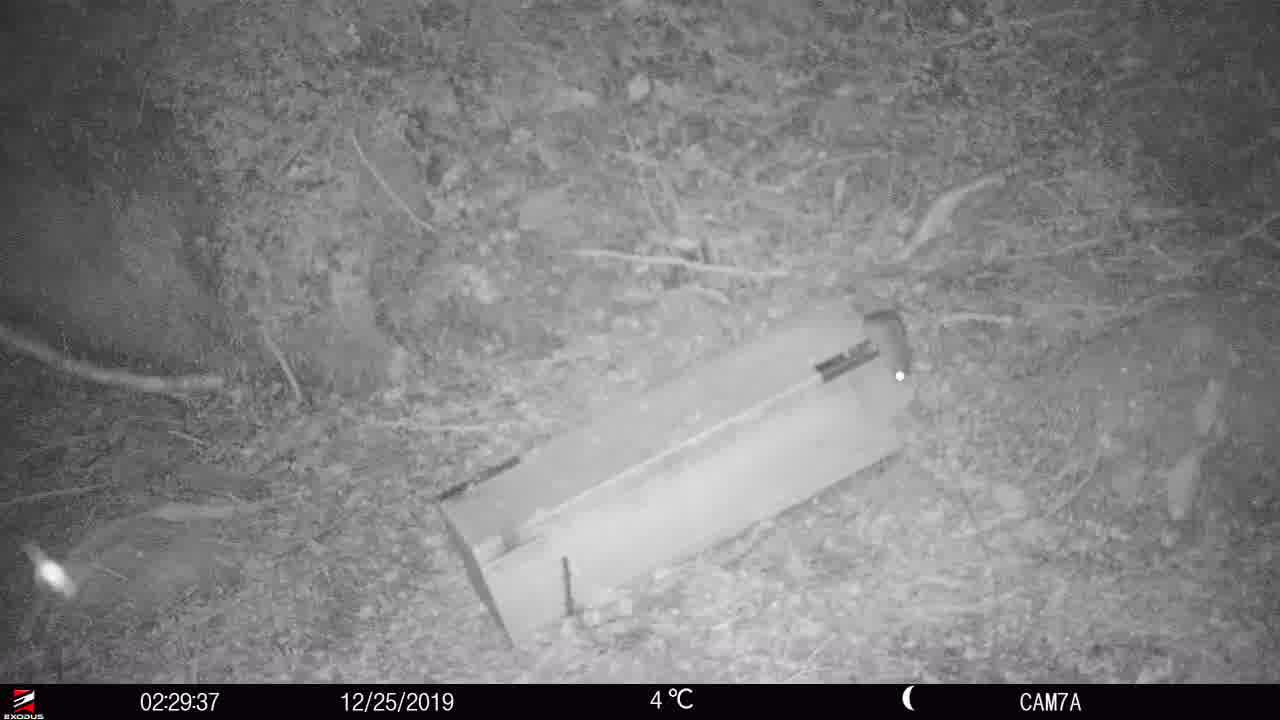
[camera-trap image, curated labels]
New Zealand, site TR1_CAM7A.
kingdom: Animalia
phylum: Chordata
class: Mammalia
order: Rodentia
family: Muridae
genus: Rattus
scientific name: Rattus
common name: rat